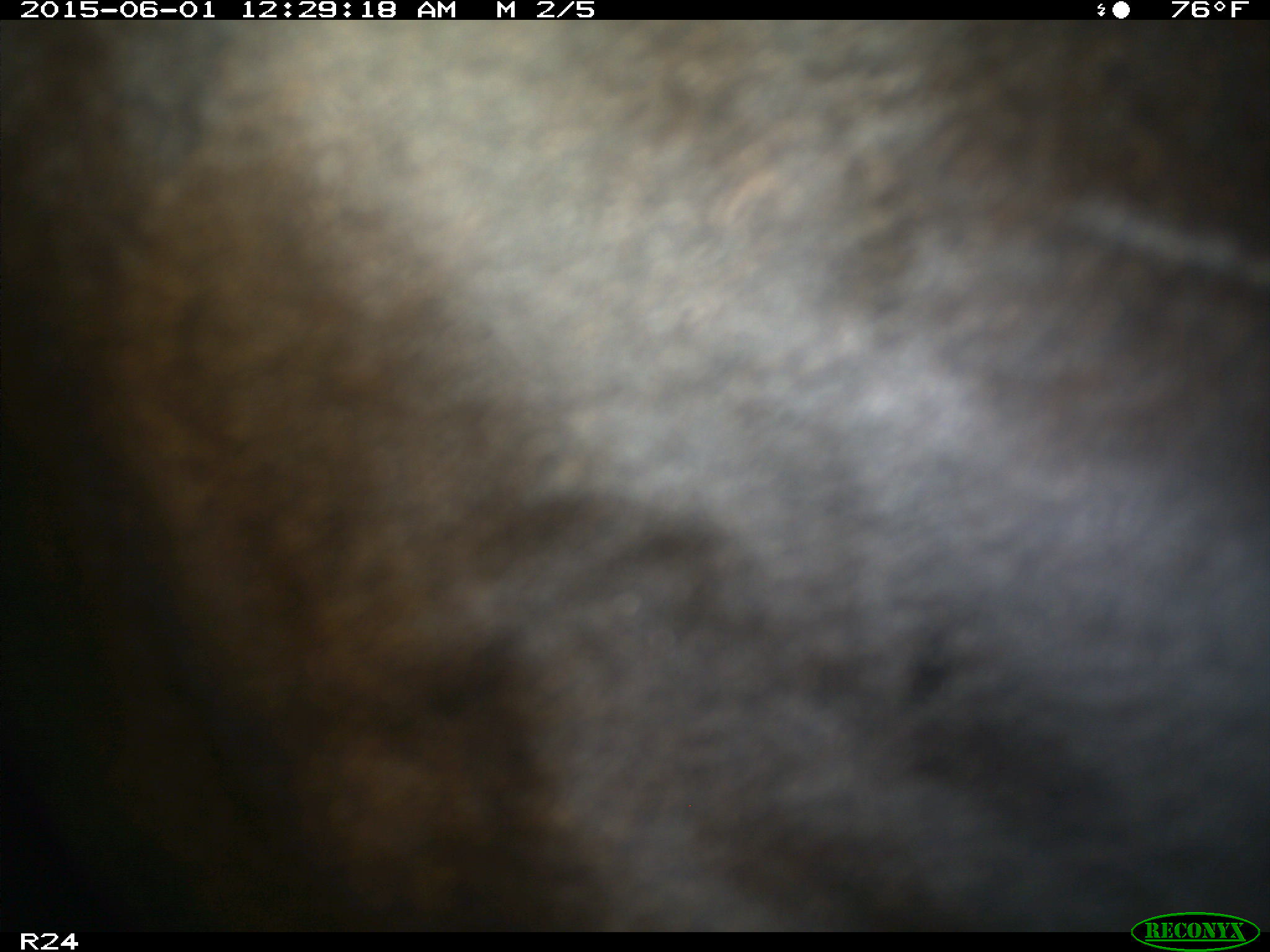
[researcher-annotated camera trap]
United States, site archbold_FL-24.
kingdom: Animalia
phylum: Chordata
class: Mammalia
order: Artiodactyla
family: Bovidae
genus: Bos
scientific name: Bos taurus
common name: domestic cow